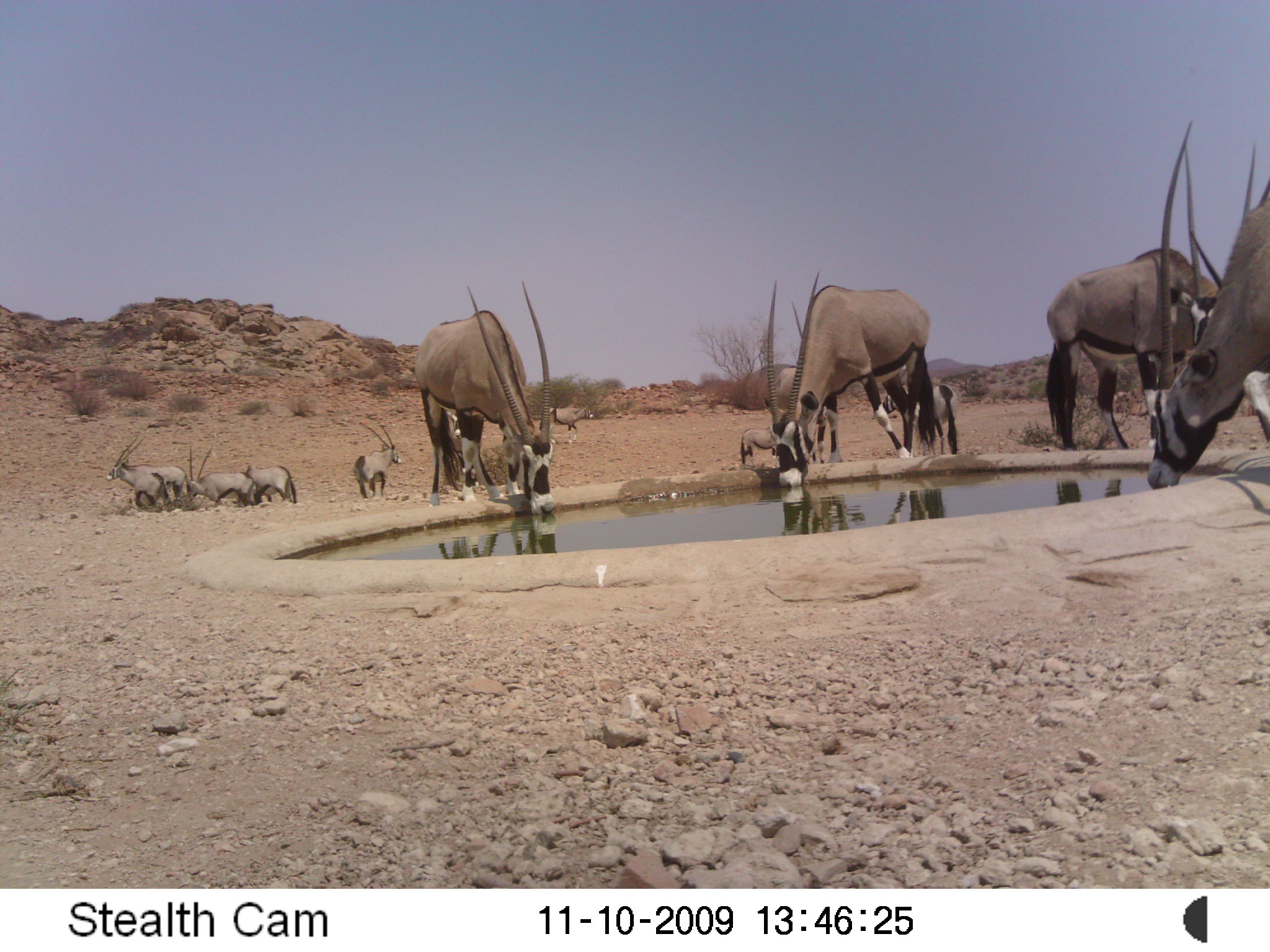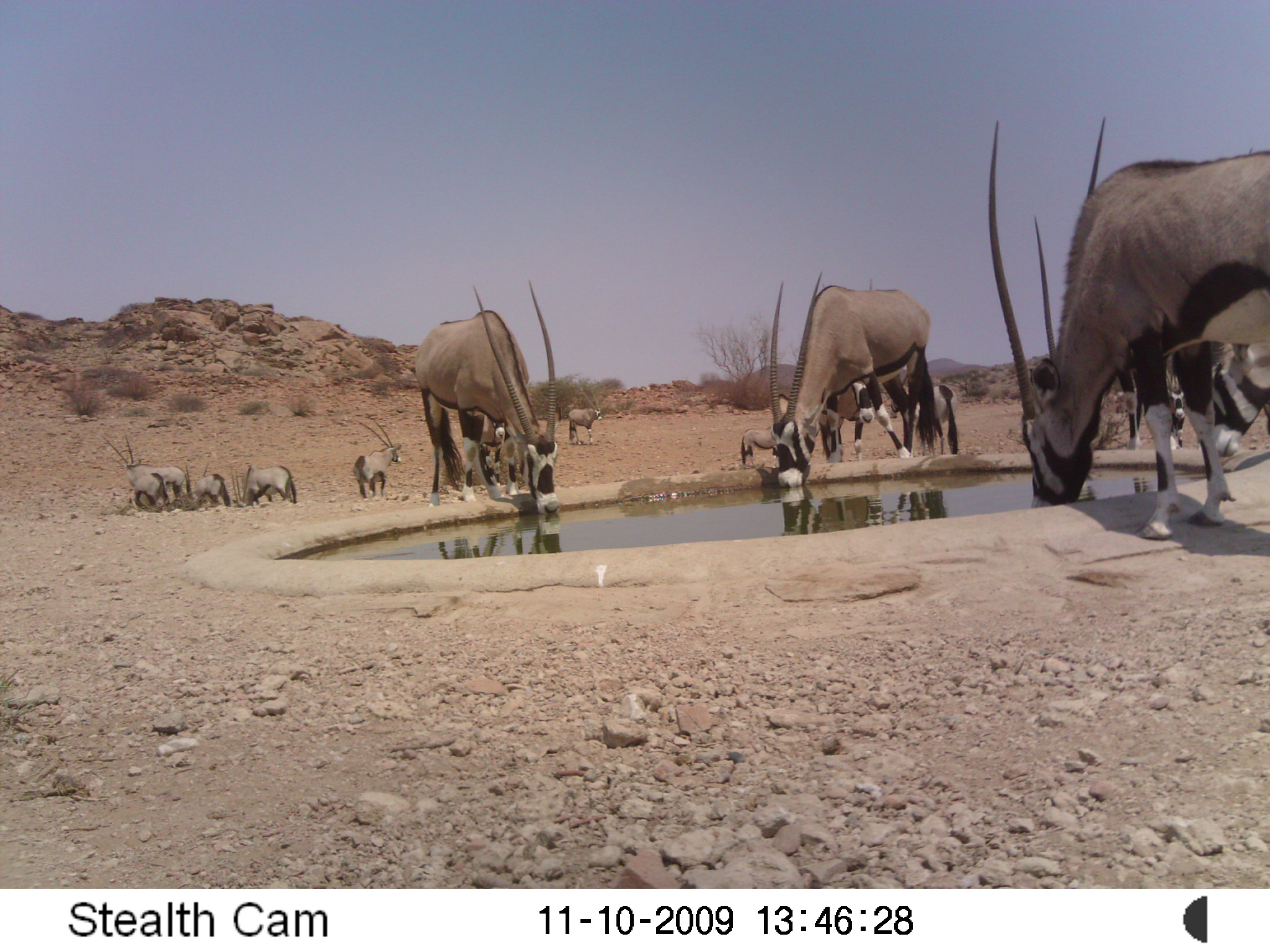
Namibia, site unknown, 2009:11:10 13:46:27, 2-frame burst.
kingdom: Animalia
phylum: Chordata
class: Mammalia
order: Artiodactyla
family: Bovidae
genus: Oryx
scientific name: Oryx gazella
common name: gemsbok